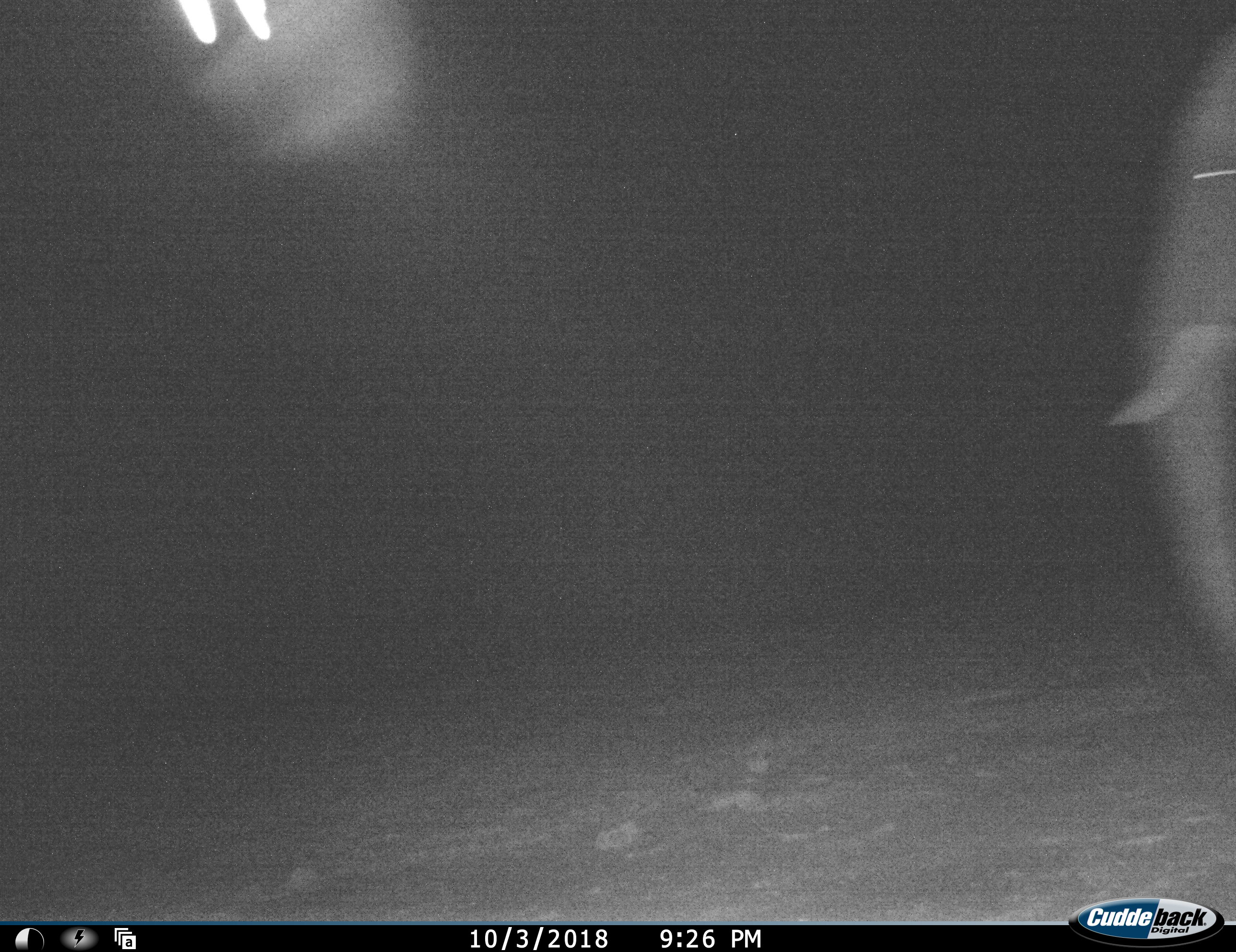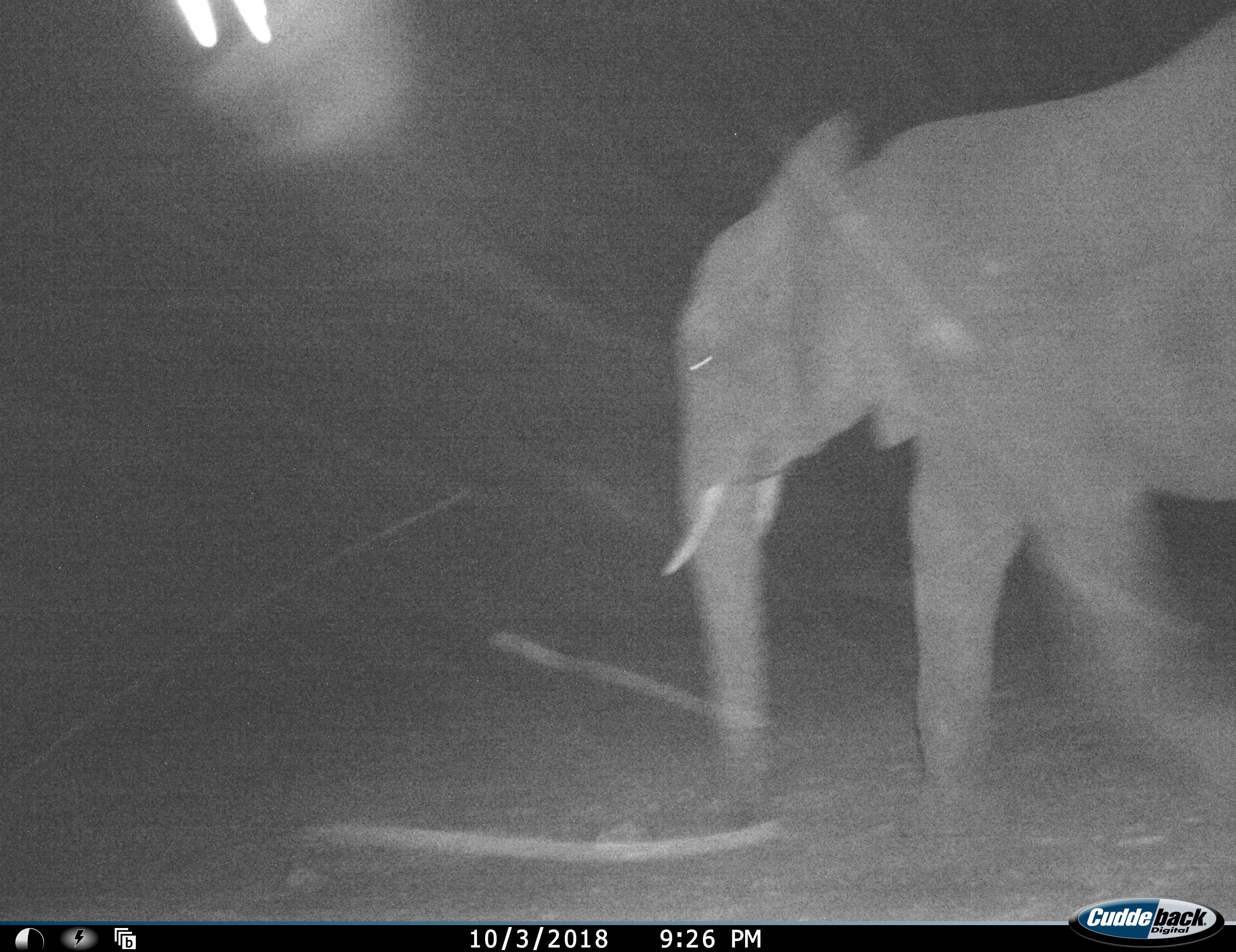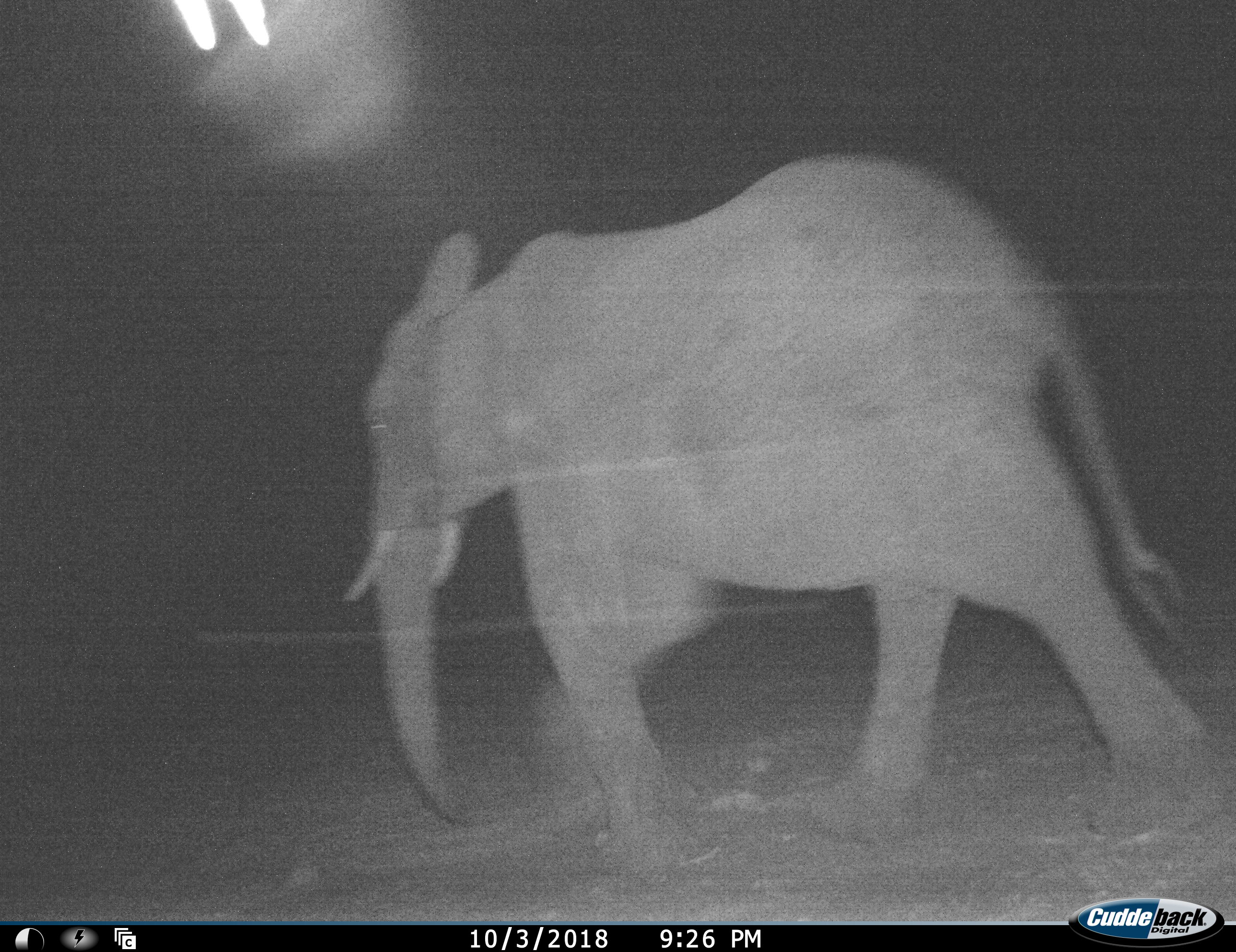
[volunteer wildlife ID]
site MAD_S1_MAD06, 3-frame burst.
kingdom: Animalia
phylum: Chordata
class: Mammalia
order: Proboscidea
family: Elephantidae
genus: Loxodonta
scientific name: Loxodonta africana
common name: african bush elephant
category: elephant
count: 1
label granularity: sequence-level